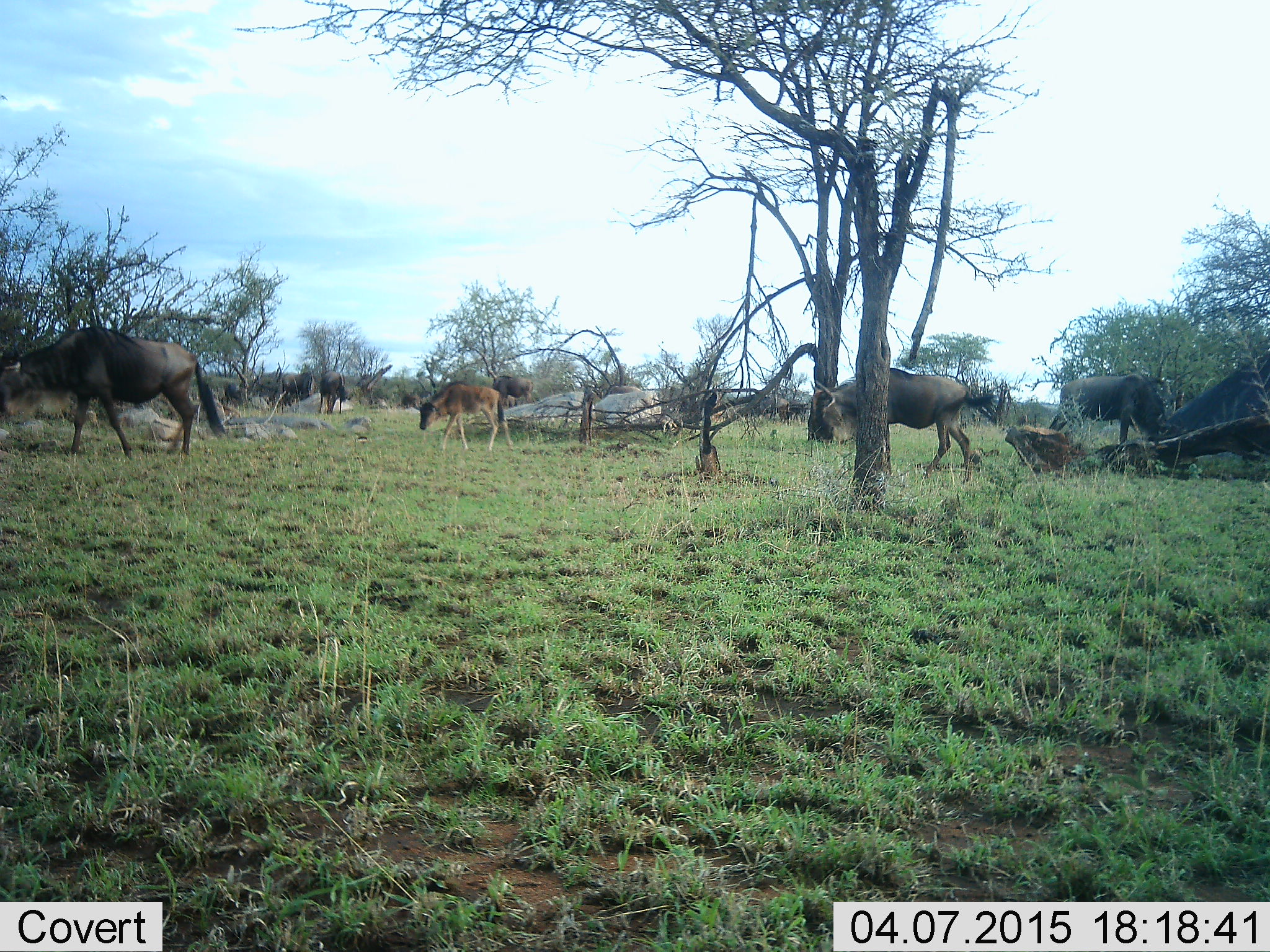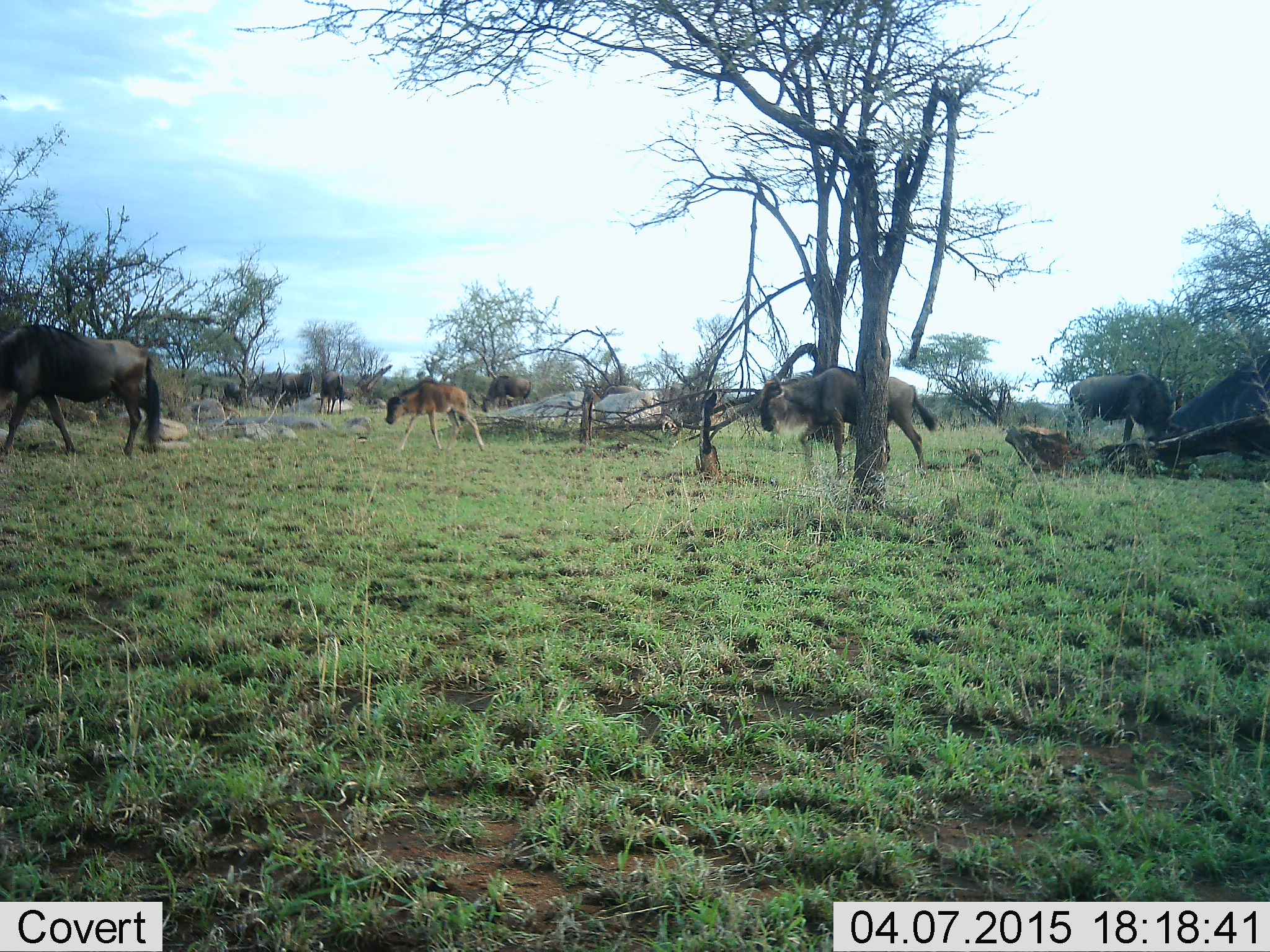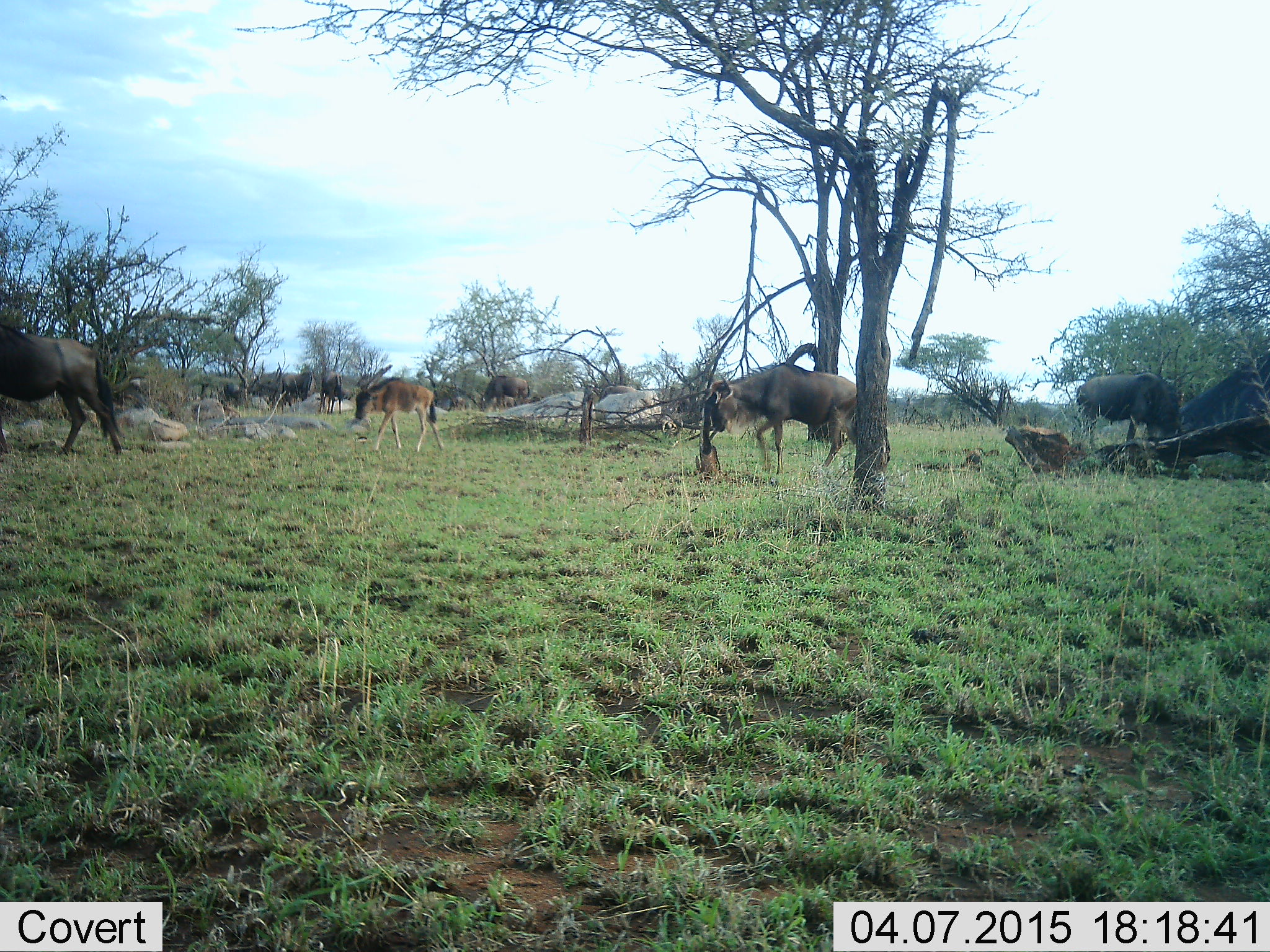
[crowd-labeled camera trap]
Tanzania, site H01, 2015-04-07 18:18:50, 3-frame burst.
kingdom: Animalia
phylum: Chordata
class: Mammalia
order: Artiodactyla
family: Bovidae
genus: Connochaetes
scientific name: Connochaetes taurinus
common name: blue wildebeest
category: wildebeest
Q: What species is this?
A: Wildebeest (blue wildebeest) (Connochaetes taurinus).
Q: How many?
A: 10.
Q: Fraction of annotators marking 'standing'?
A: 70%.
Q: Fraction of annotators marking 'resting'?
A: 20%.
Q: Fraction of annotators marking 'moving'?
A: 100%.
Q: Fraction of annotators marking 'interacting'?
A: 10%.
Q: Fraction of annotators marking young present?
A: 80%.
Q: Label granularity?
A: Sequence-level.